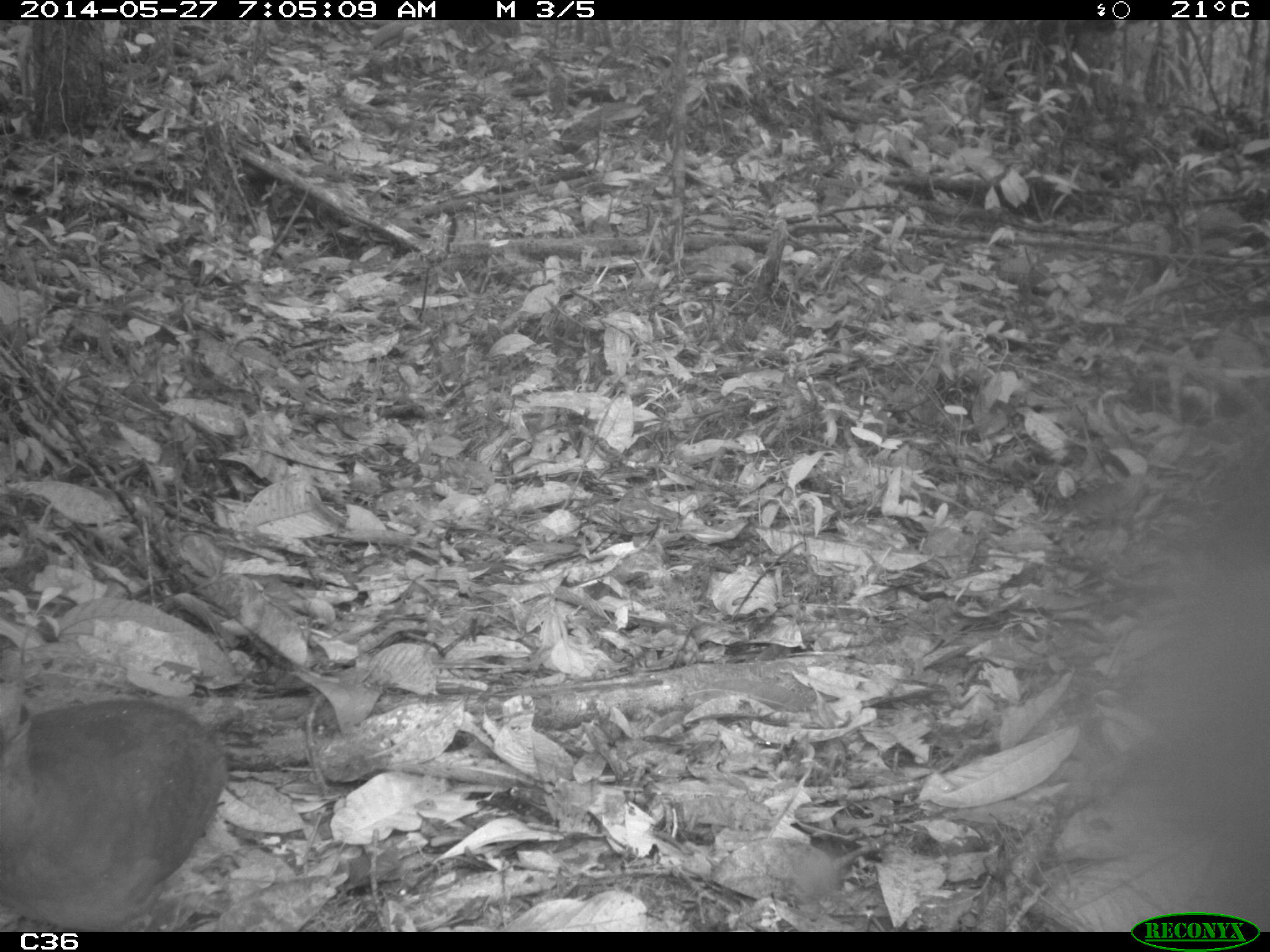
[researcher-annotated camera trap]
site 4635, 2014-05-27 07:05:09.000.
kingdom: Animalia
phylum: Chordata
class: Aves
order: Tinamiformes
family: Tinamidae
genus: Tinamus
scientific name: Tinamus major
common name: great tinamou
Tinamus major (great tinamou), count 1, age adult.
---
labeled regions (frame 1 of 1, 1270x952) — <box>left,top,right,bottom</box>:
tinamus major: <box>0,677,227,932</box>